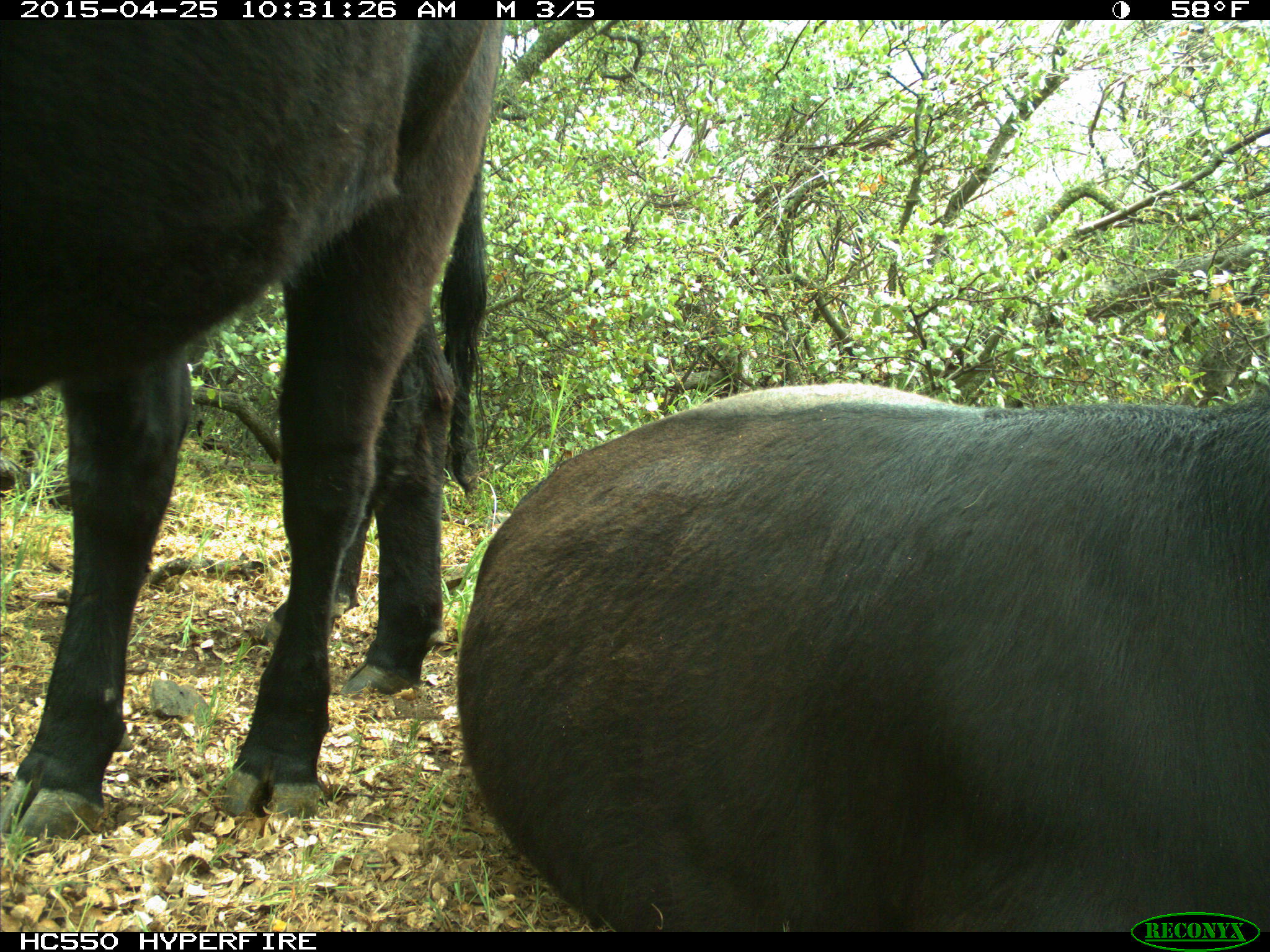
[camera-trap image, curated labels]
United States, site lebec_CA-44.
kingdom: Animalia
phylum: Chordata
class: Mammalia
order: Artiodactyla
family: Suidae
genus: Sus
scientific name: Sus scrofa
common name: wild boar